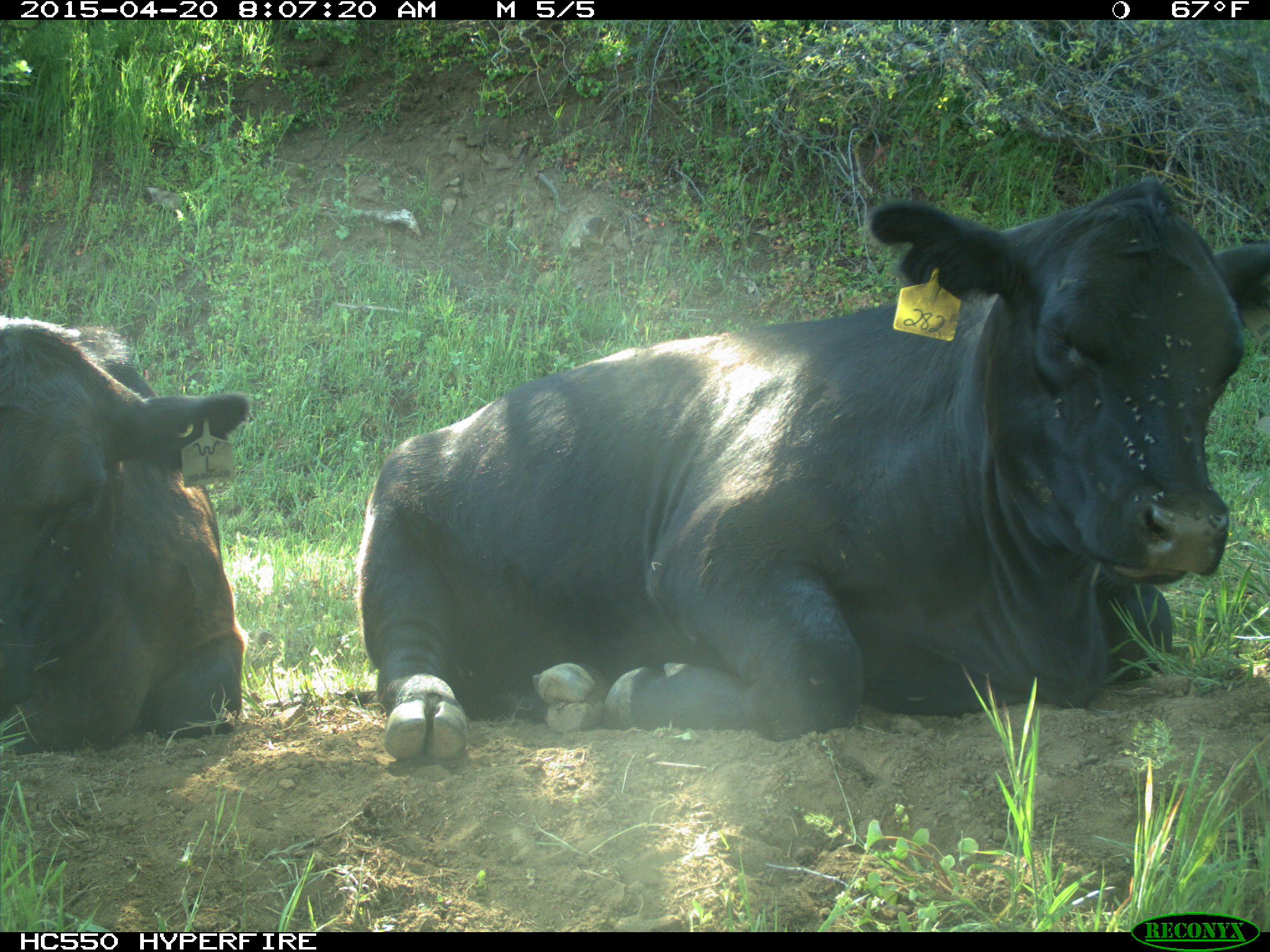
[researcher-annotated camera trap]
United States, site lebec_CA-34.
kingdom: Animalia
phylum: Chordata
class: Mammalia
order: Artiodactyla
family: Bovidae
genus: Bos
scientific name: Bos taurus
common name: domestic cow